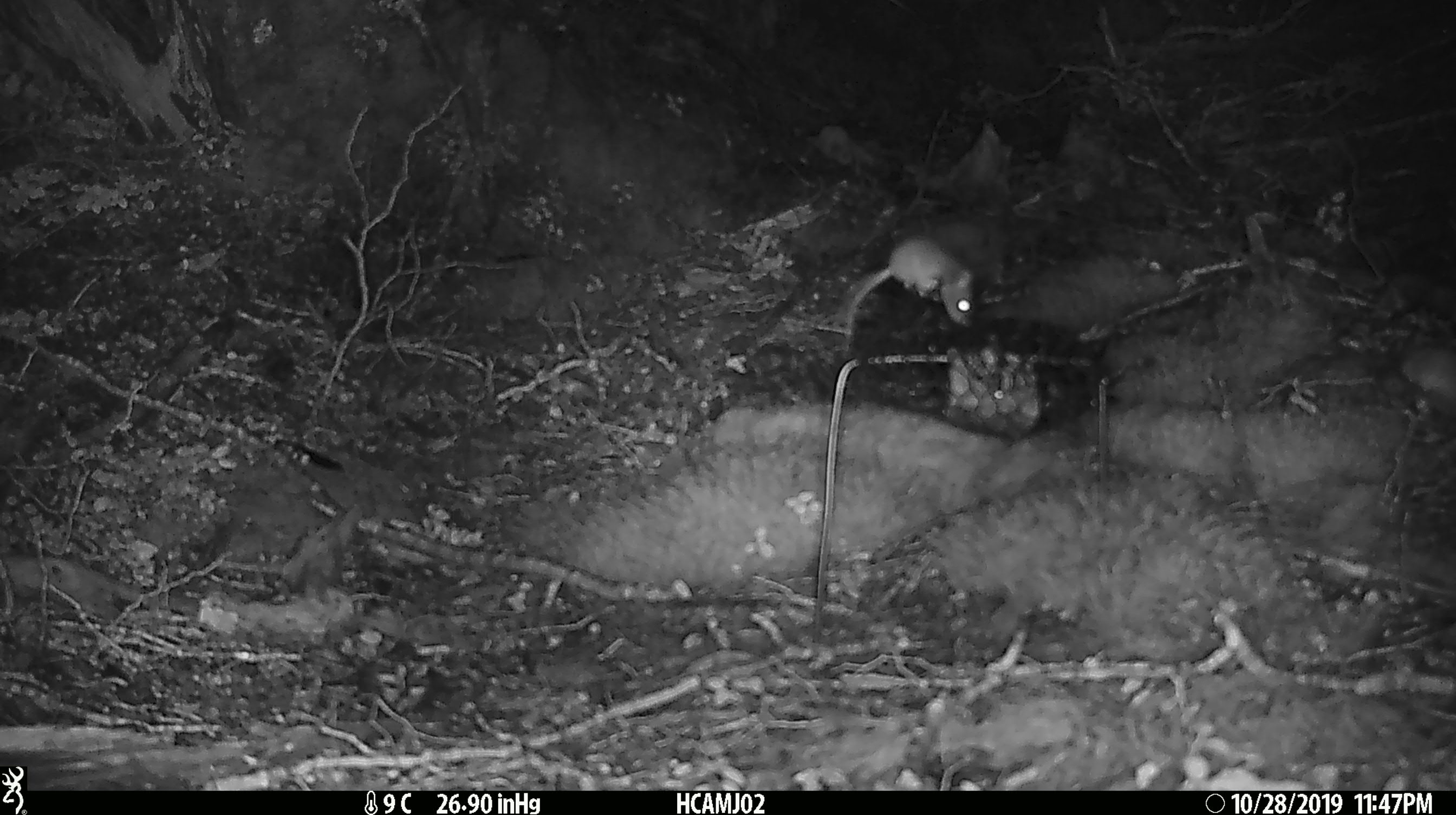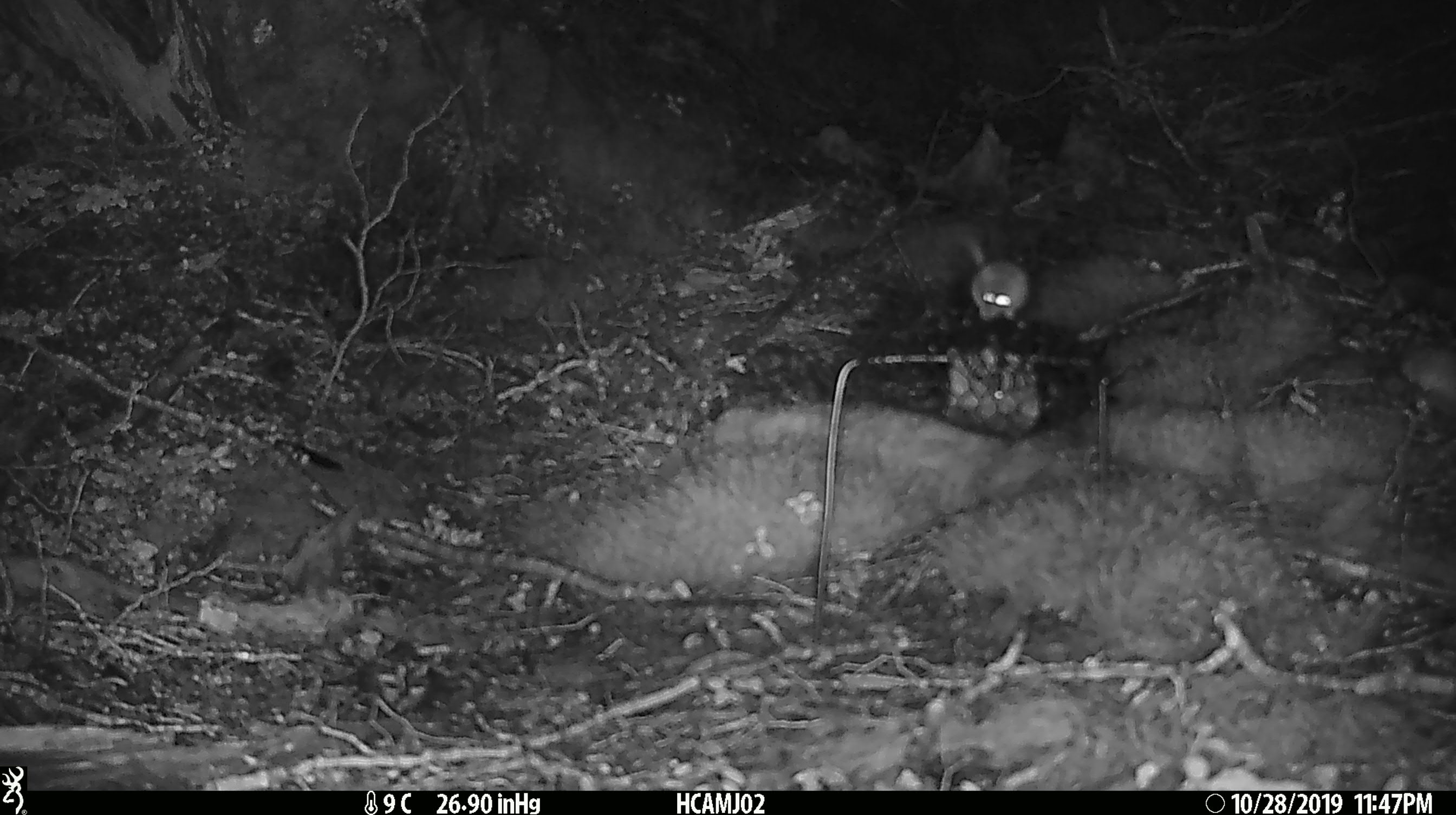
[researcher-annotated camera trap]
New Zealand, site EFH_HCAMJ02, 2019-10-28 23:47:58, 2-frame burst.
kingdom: Animalia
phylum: Chordata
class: Mammalia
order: Rodentia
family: Muridae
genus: Mus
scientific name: Mus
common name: mouse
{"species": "mouse (Mus)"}